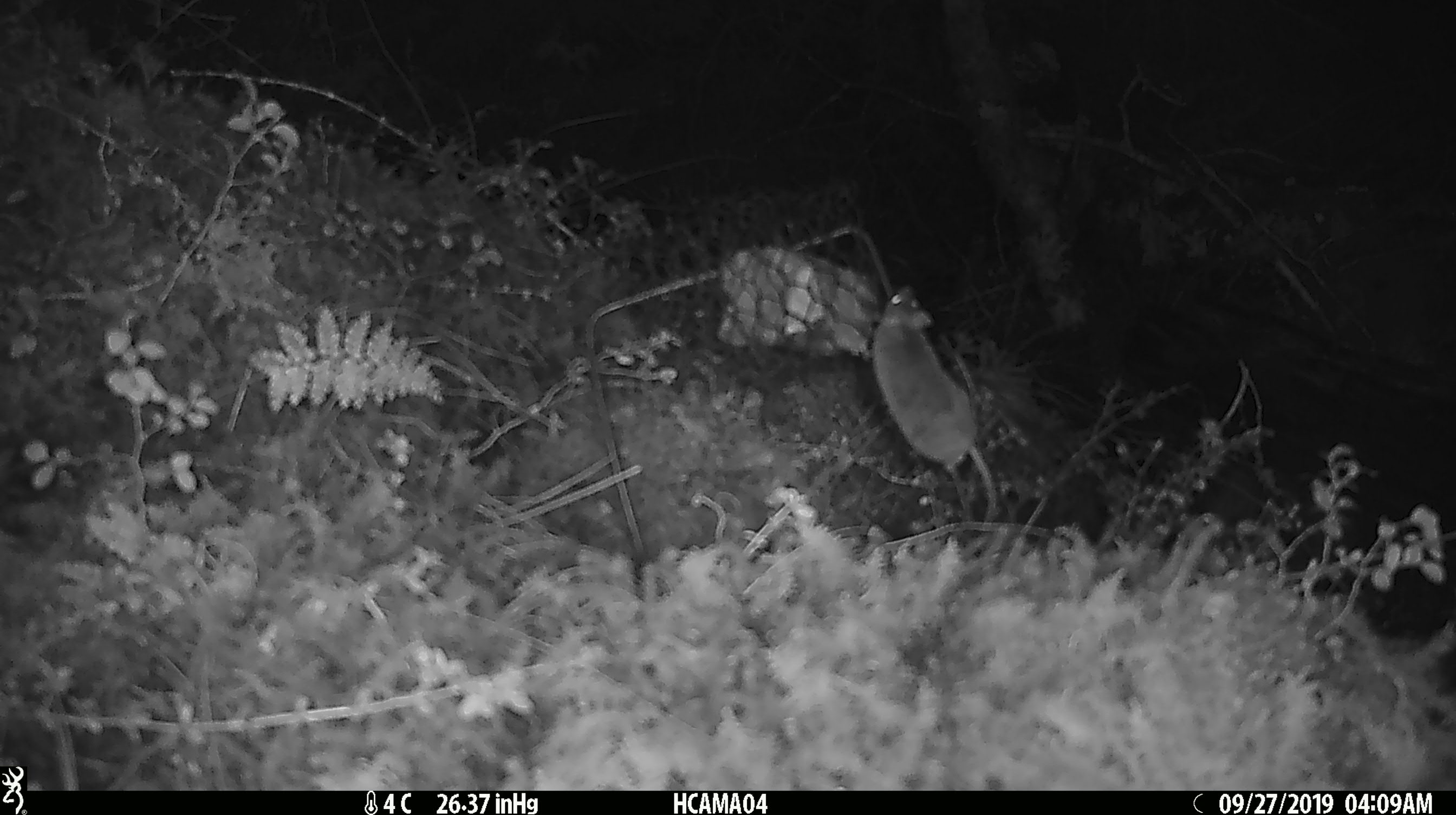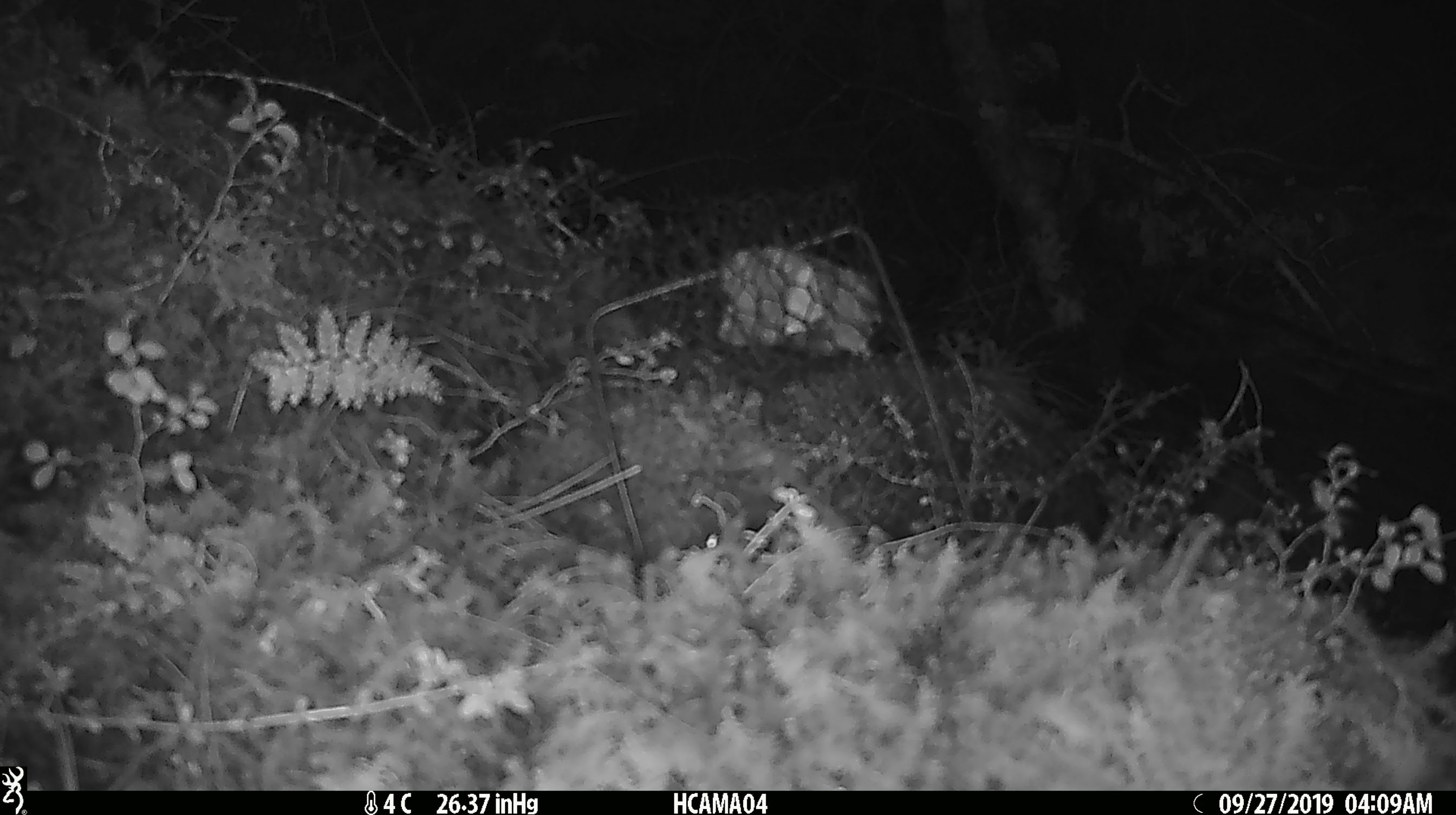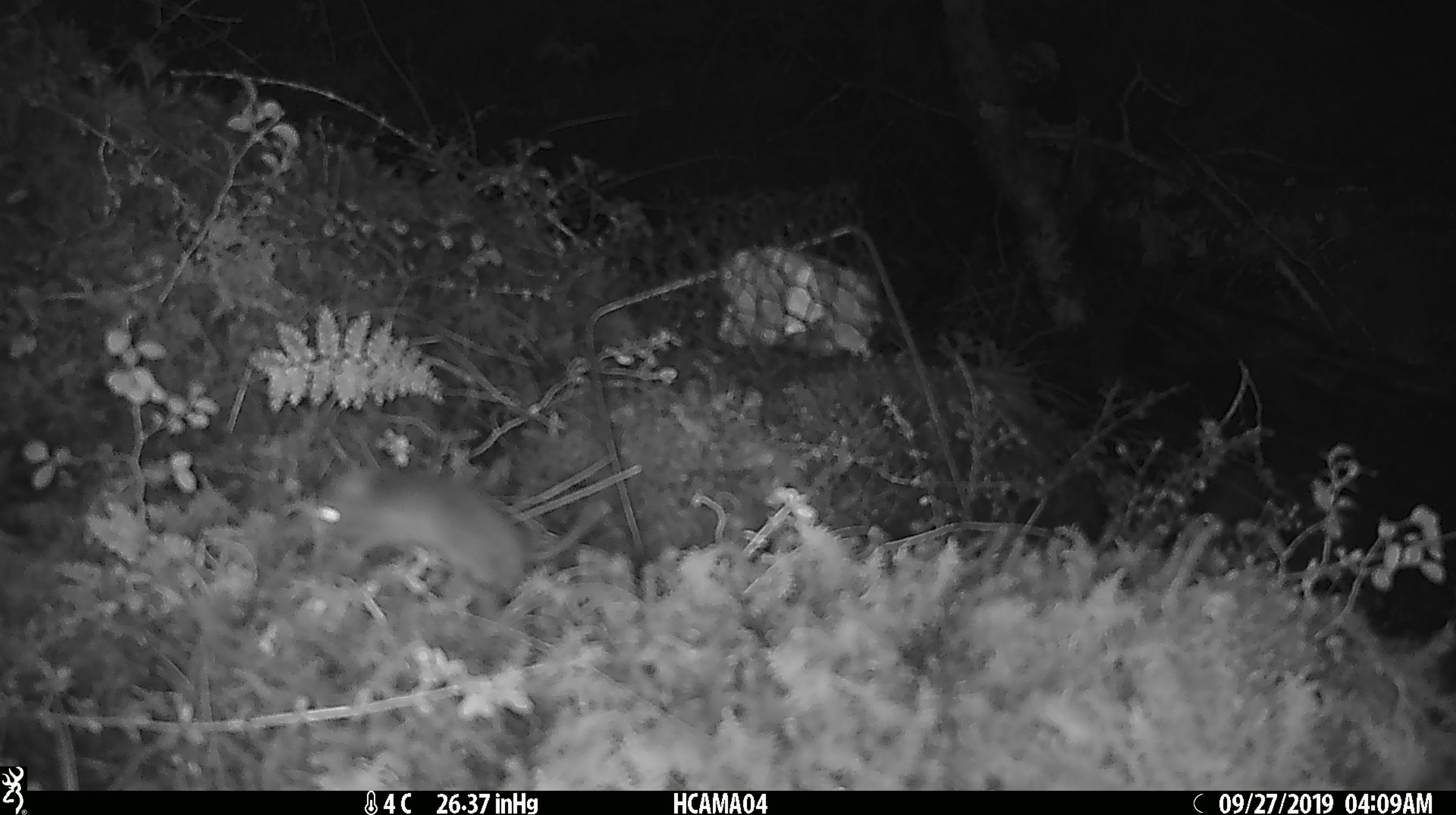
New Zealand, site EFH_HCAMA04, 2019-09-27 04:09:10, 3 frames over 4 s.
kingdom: Animalia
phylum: Chordata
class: Mammalia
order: Rodentia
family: Muridae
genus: Mus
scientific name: Mus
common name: mouse